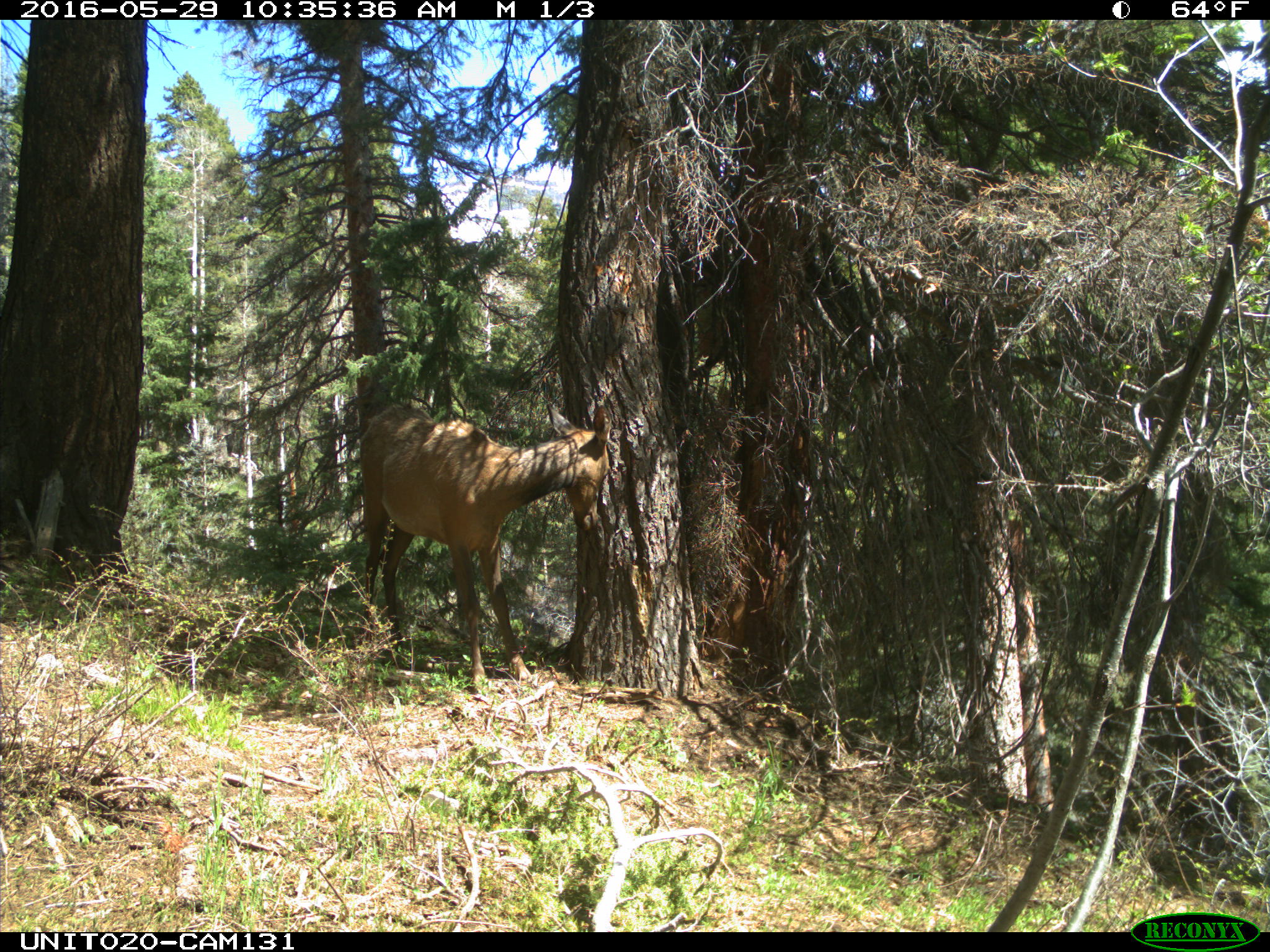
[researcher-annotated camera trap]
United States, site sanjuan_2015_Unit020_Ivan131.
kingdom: Animalia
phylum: Chordata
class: Mammalia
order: Artiodactyla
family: Cervidae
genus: Cervus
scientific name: Cervus elaphus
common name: red deer